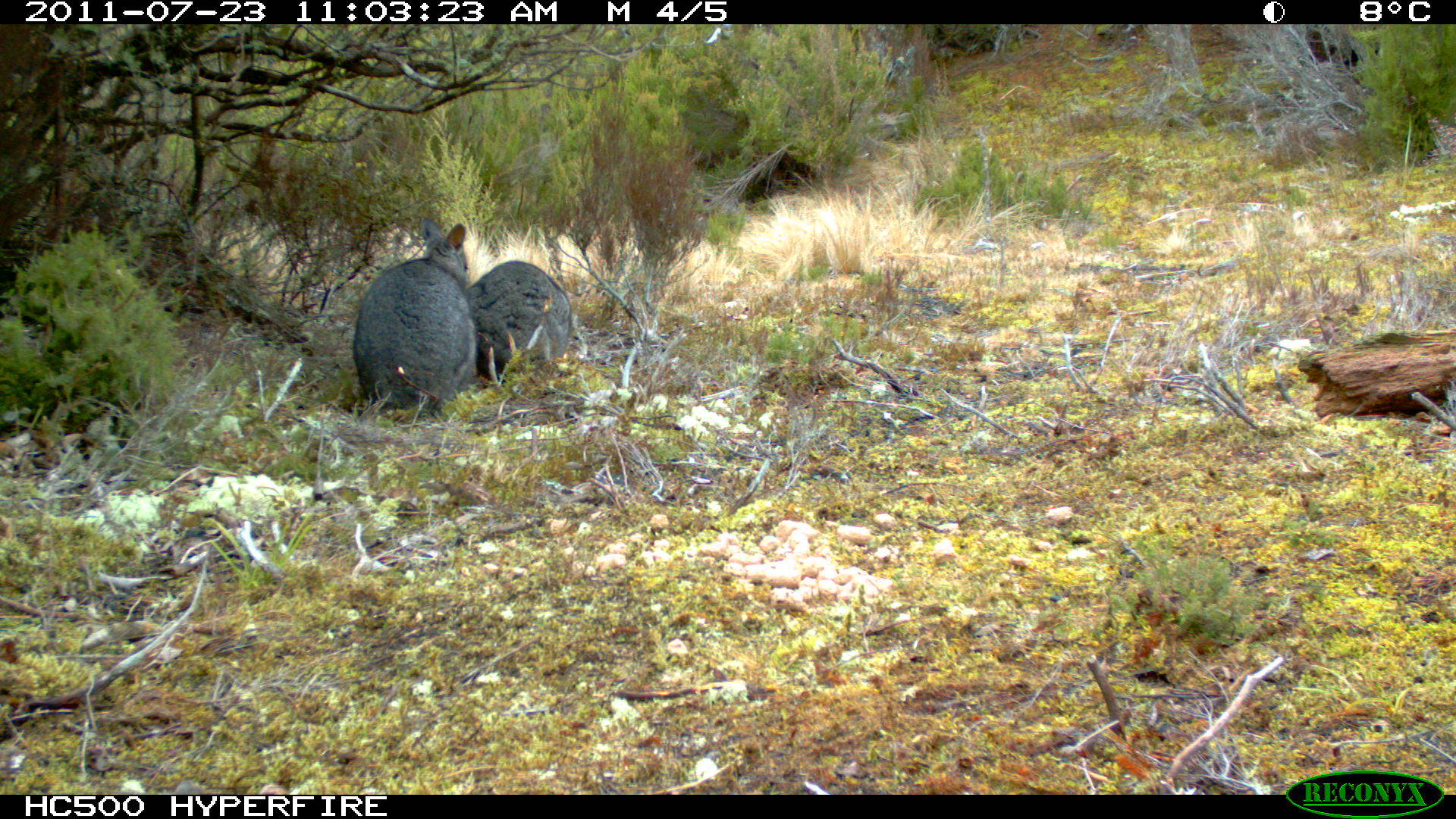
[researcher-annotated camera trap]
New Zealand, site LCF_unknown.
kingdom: Animalia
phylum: Chordata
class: Mammalia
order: Diprotodontia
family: Macropodidae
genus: Notamacropus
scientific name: Notamacropus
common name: wallaby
Wallaby (Notamacropus).